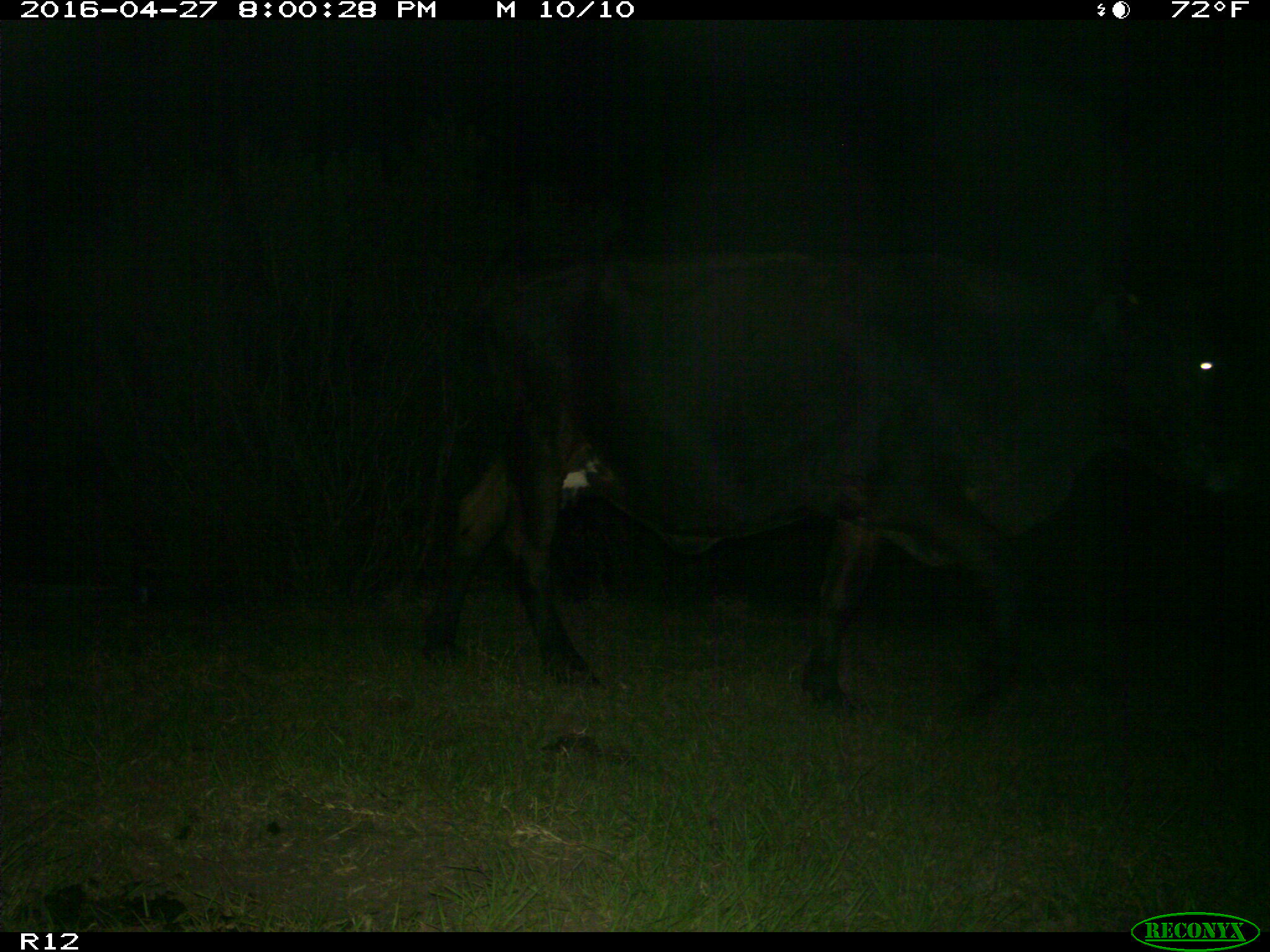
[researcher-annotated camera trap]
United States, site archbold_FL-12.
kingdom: Animalia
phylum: Chordata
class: Mammalia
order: Artiodactyla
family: Bovidae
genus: Bos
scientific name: Bos taurus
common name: domestic cow